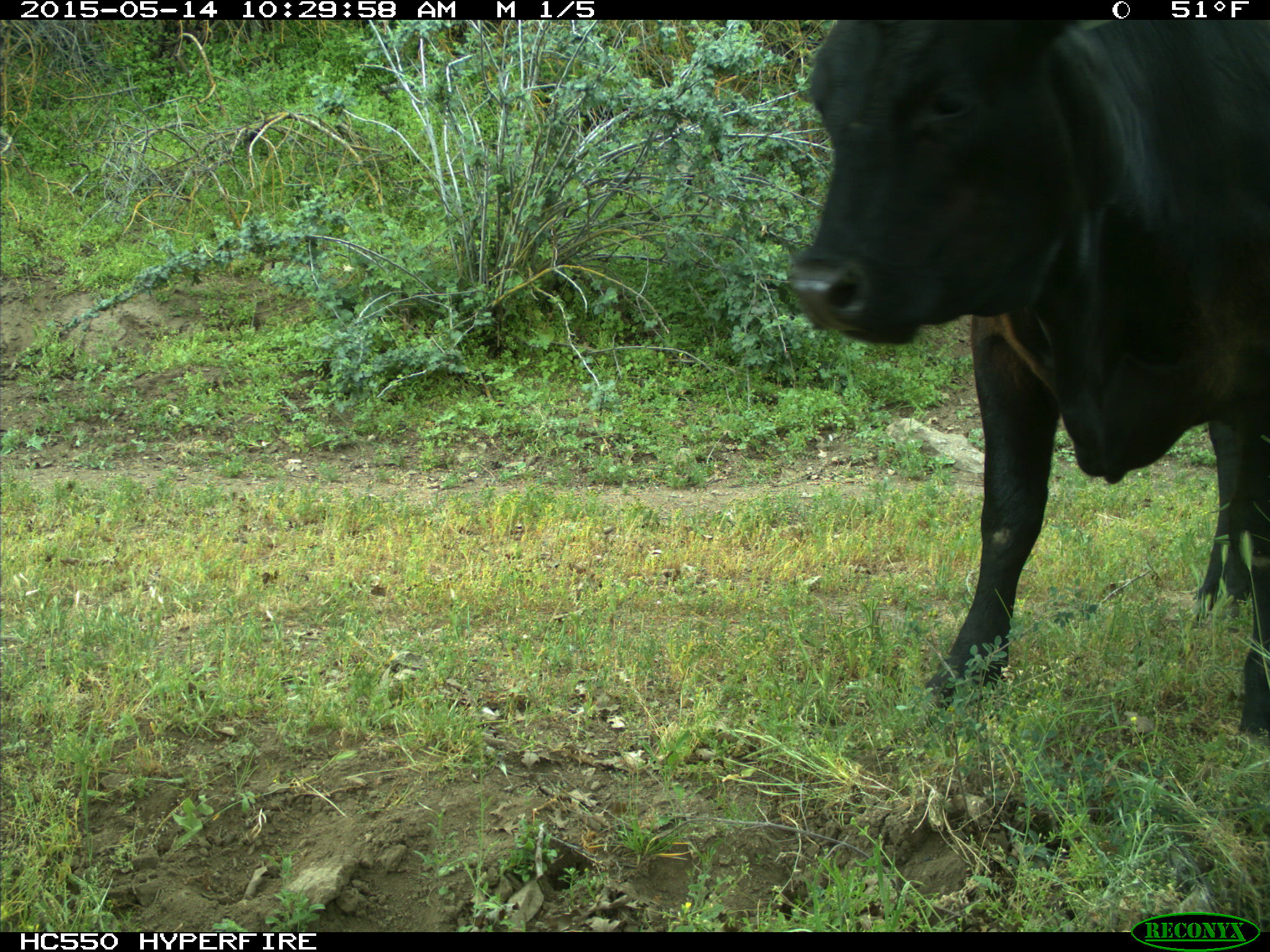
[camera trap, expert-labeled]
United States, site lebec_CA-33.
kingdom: Animalia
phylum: Chordata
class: Mammalia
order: Artiodactyla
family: Bovidae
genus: Bos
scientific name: Bos taurus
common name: domestic cow